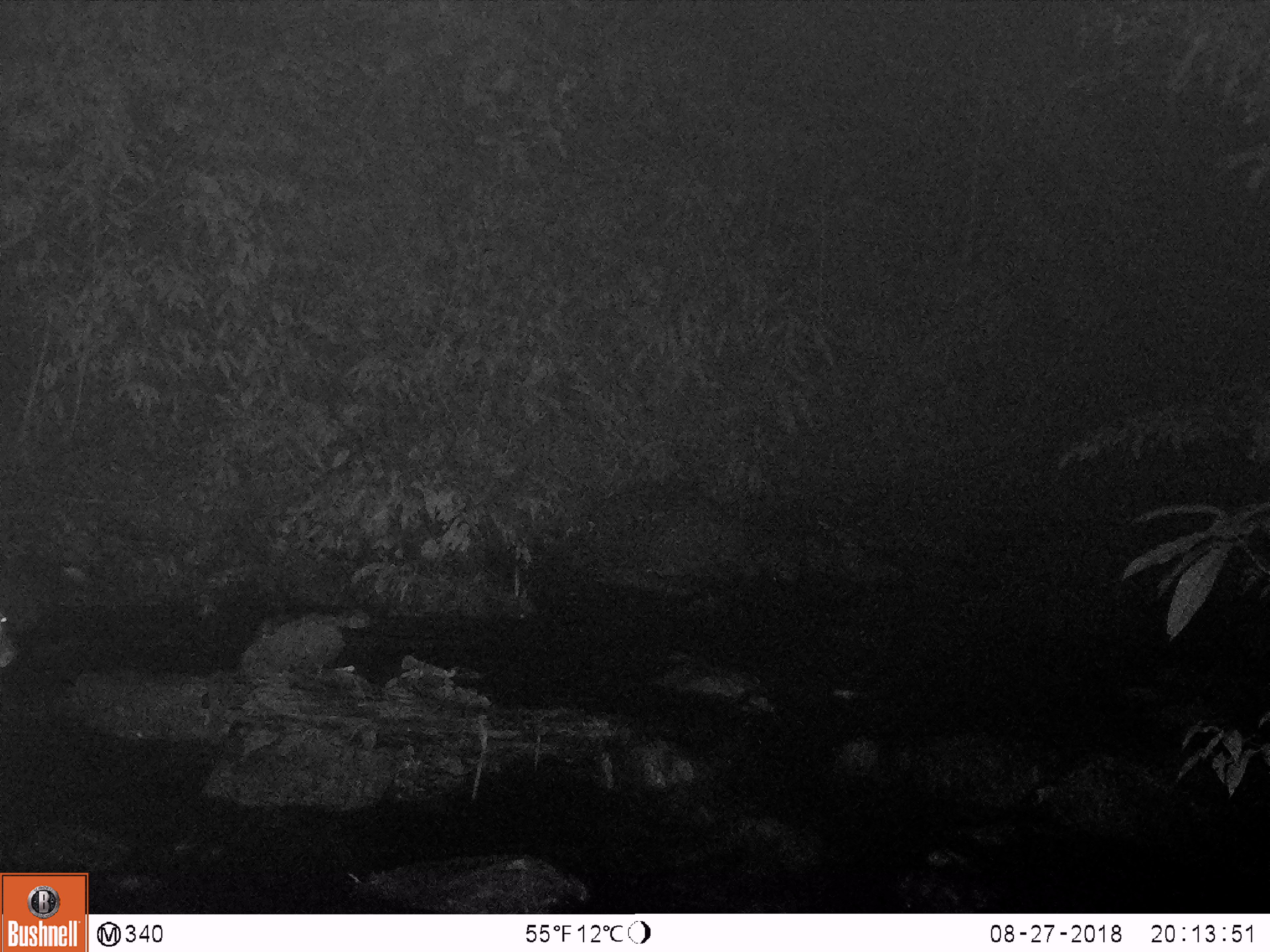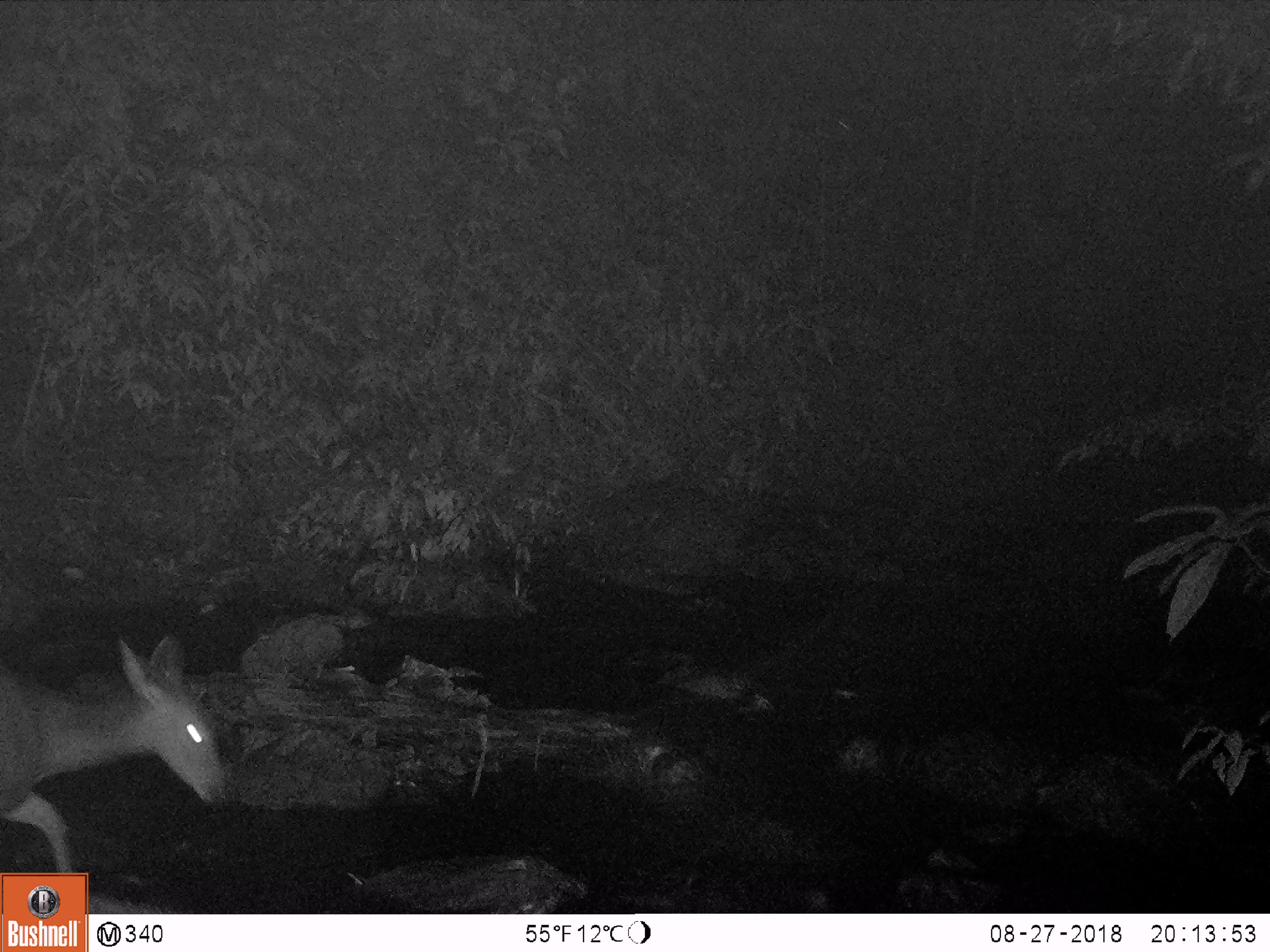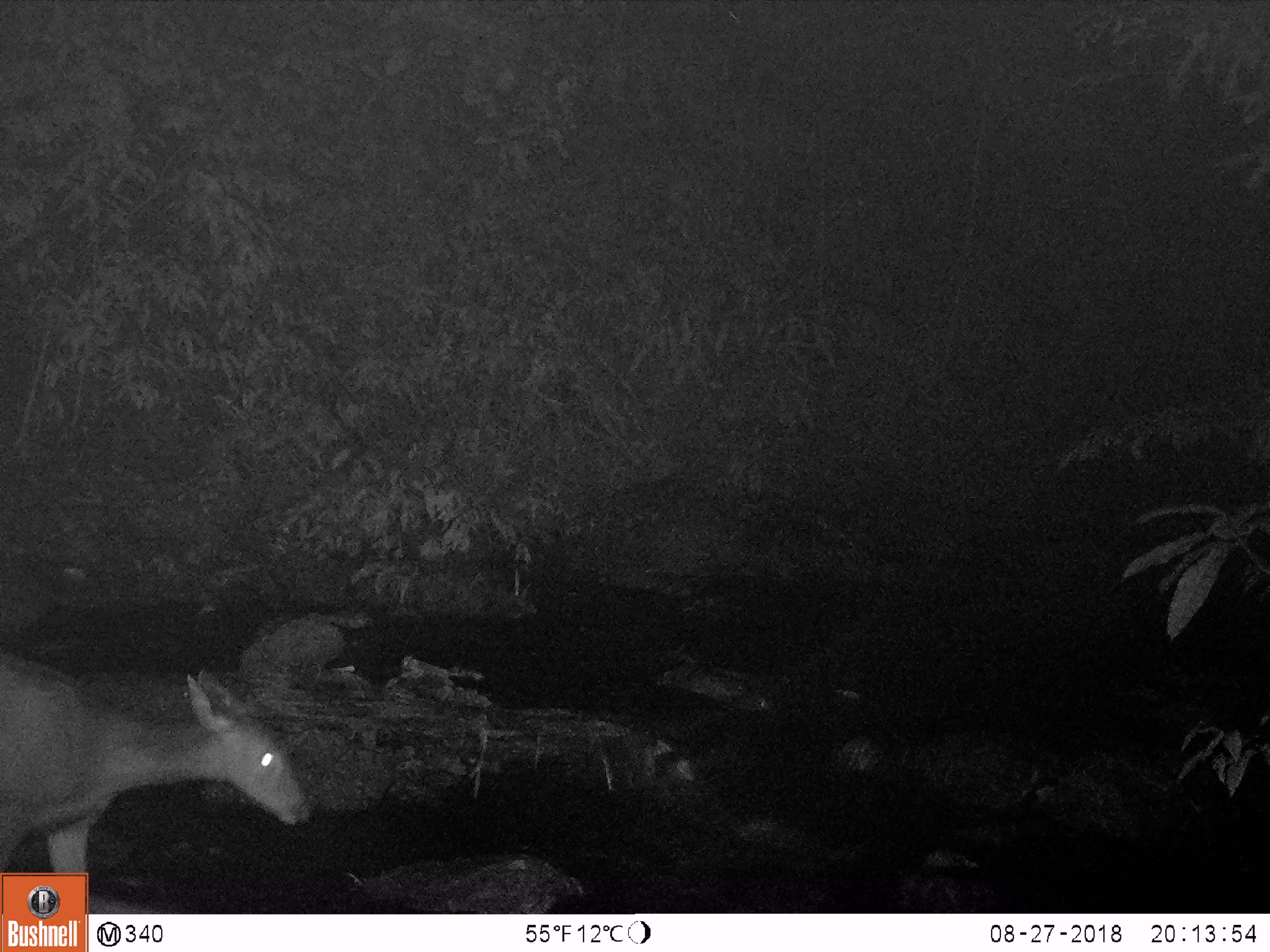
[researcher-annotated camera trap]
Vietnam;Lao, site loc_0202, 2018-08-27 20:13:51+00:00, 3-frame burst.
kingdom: Animalia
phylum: Chordata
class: Mammalia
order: Artiodactyla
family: Cervidae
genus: Rusa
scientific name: Rusa unicolor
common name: sambar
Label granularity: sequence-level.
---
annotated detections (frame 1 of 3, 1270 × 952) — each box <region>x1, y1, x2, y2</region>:
sambar: <region>0, 610, 16, 669</region>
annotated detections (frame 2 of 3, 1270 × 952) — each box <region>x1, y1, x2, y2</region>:
sambar: <region>0, 628, 228, 914</region>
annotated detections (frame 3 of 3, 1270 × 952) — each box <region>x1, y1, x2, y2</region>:
sambar: <region>0, 653, 312, 914</region>